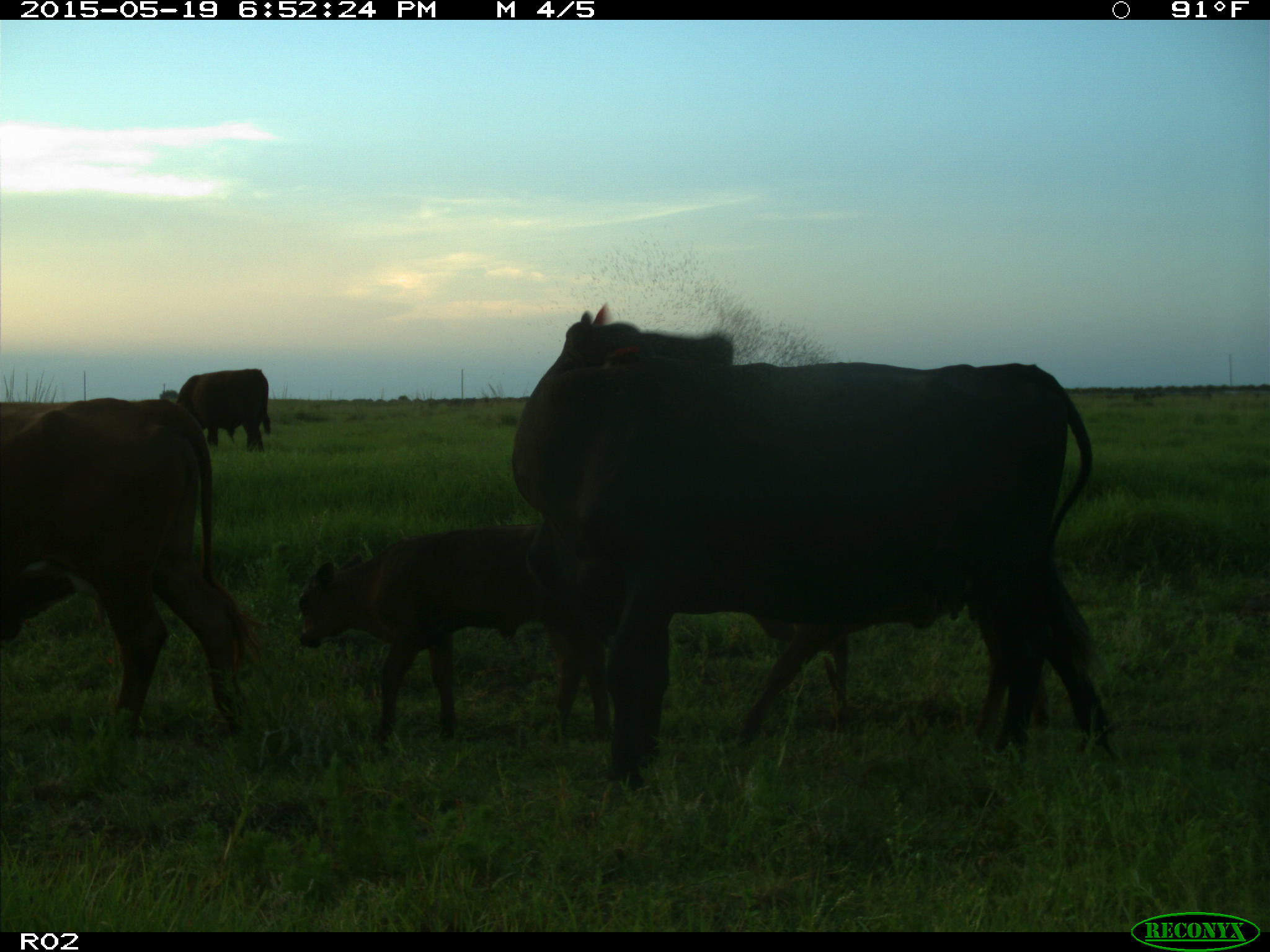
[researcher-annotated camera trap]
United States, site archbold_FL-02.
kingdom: Animalia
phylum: Chordata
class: Mammalia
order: Artiodactyla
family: Bovidae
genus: Bos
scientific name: Bos taurus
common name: domestic cow